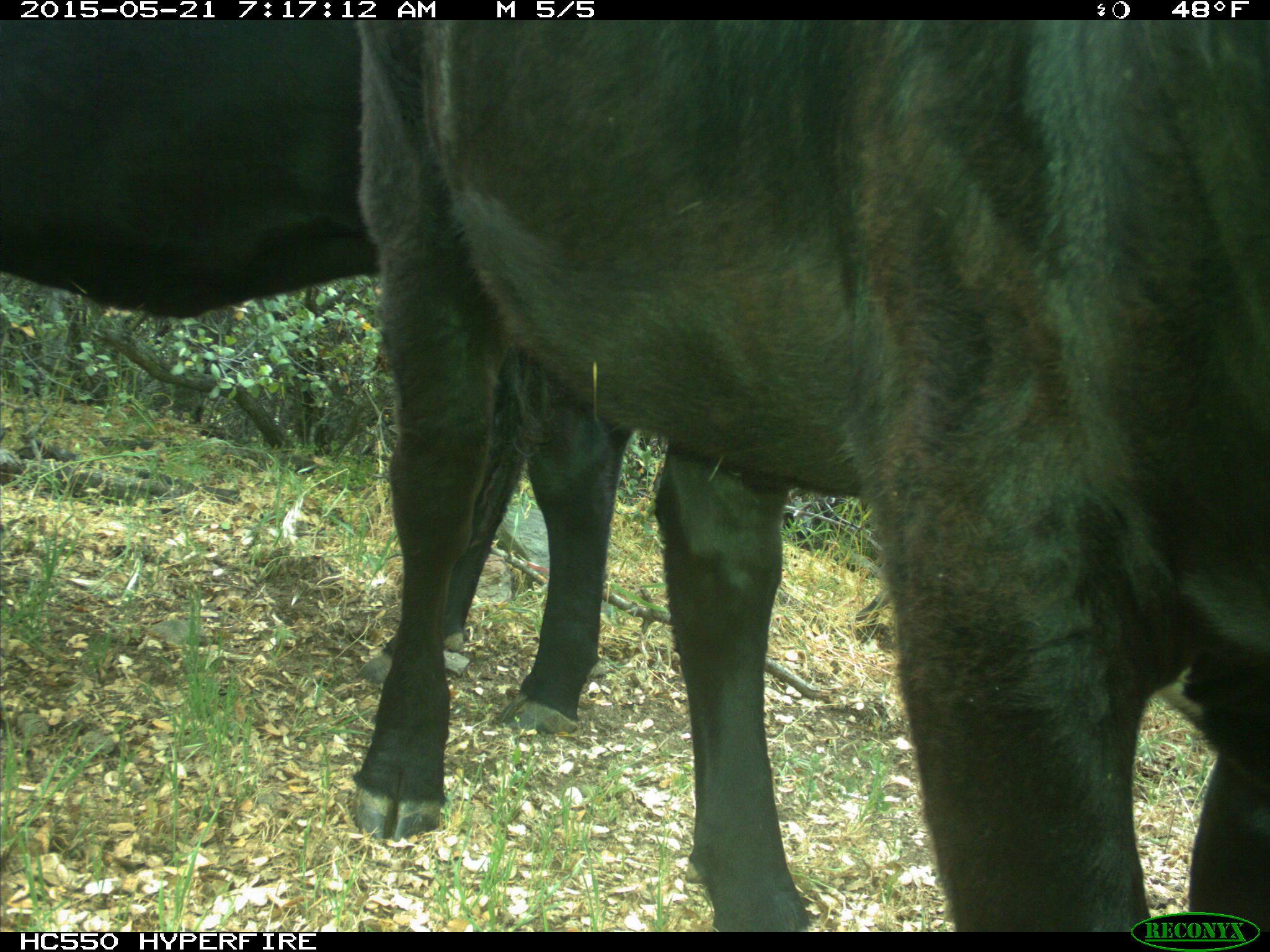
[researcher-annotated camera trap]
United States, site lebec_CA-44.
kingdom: Animalia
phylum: Chordata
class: Mammalia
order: Artiodactyla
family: Bovidae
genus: Bos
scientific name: Bos taurus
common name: domestic cow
Bos taurus (domestic cow).